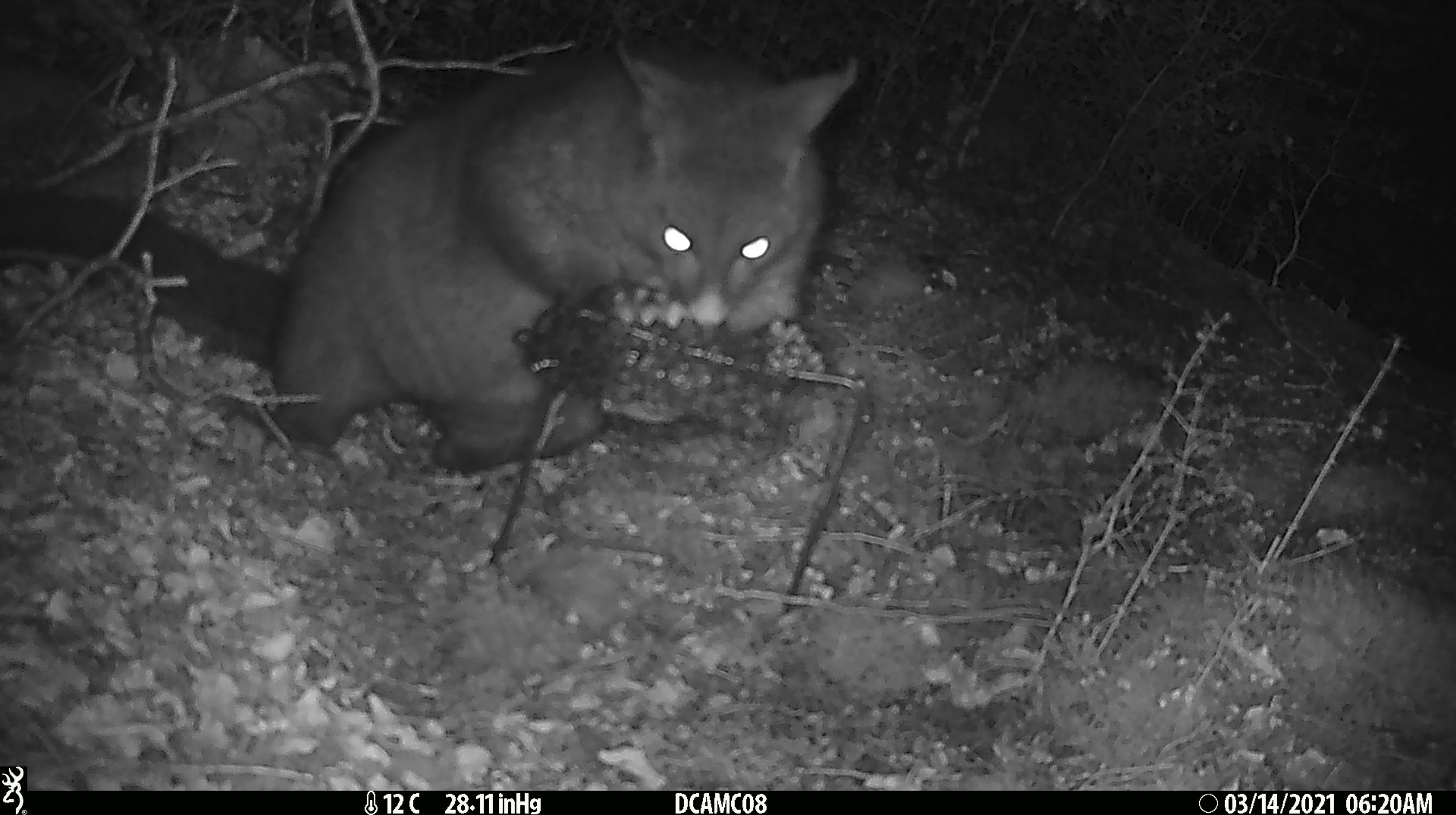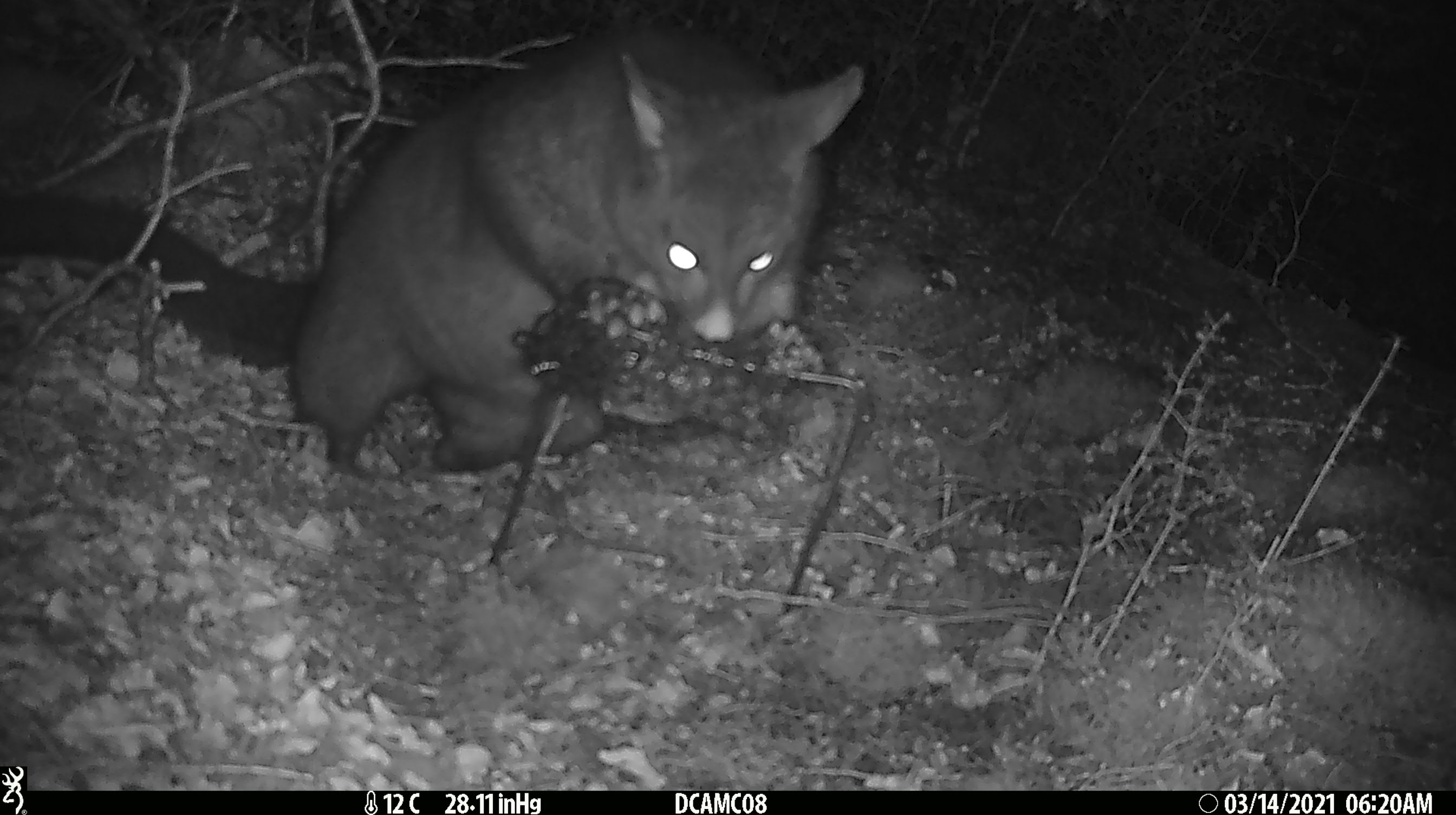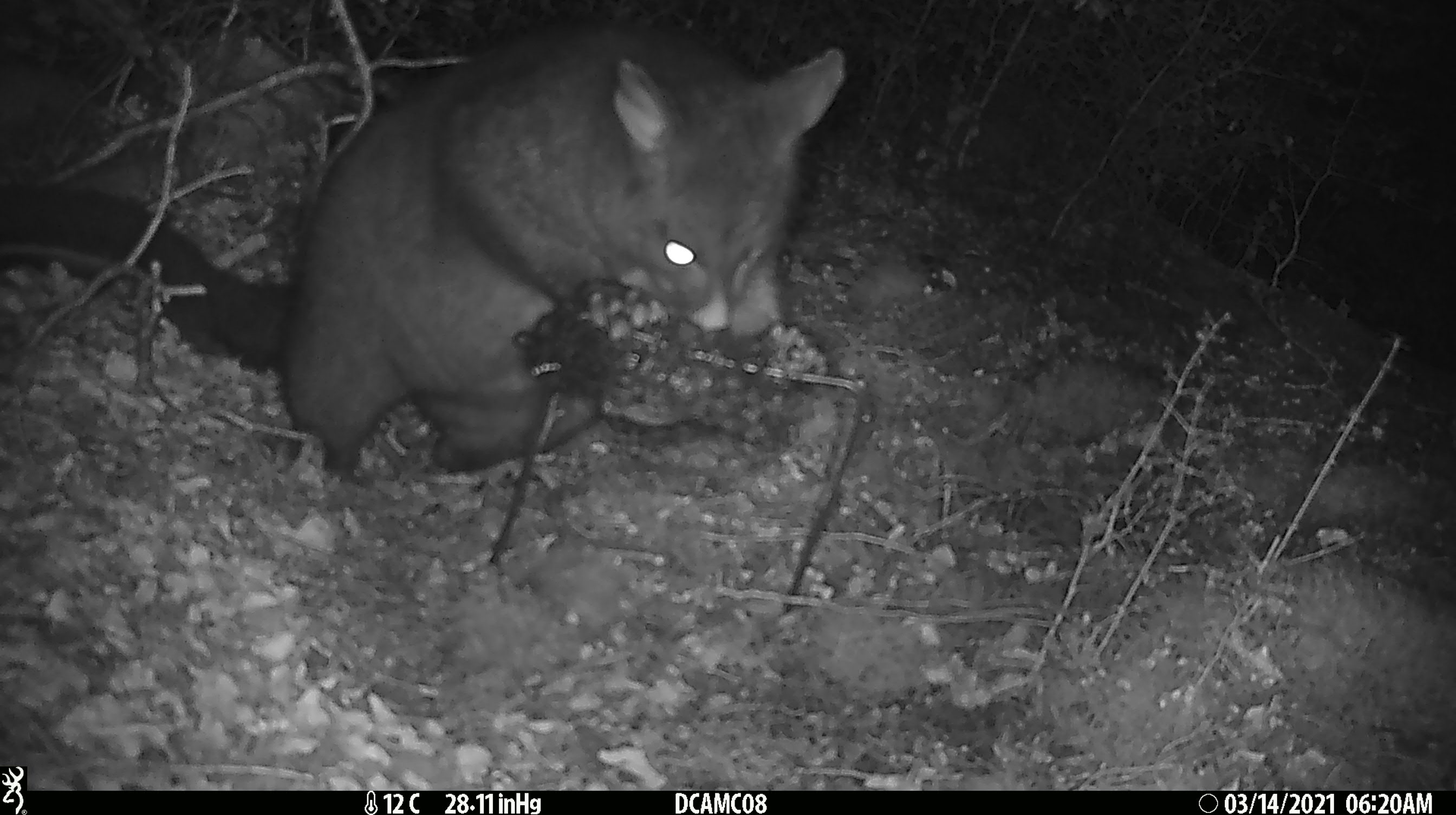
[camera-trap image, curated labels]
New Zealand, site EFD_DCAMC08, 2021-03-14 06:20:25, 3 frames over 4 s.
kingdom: Animalia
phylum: Chordata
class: Mammalia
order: Diprotodontia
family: Phalangeridae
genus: Trichosurus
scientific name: Trichosurus vulpecula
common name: common brushtail possum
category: possum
Possum (common brushtail possum) (Trichosurus vulpecula).